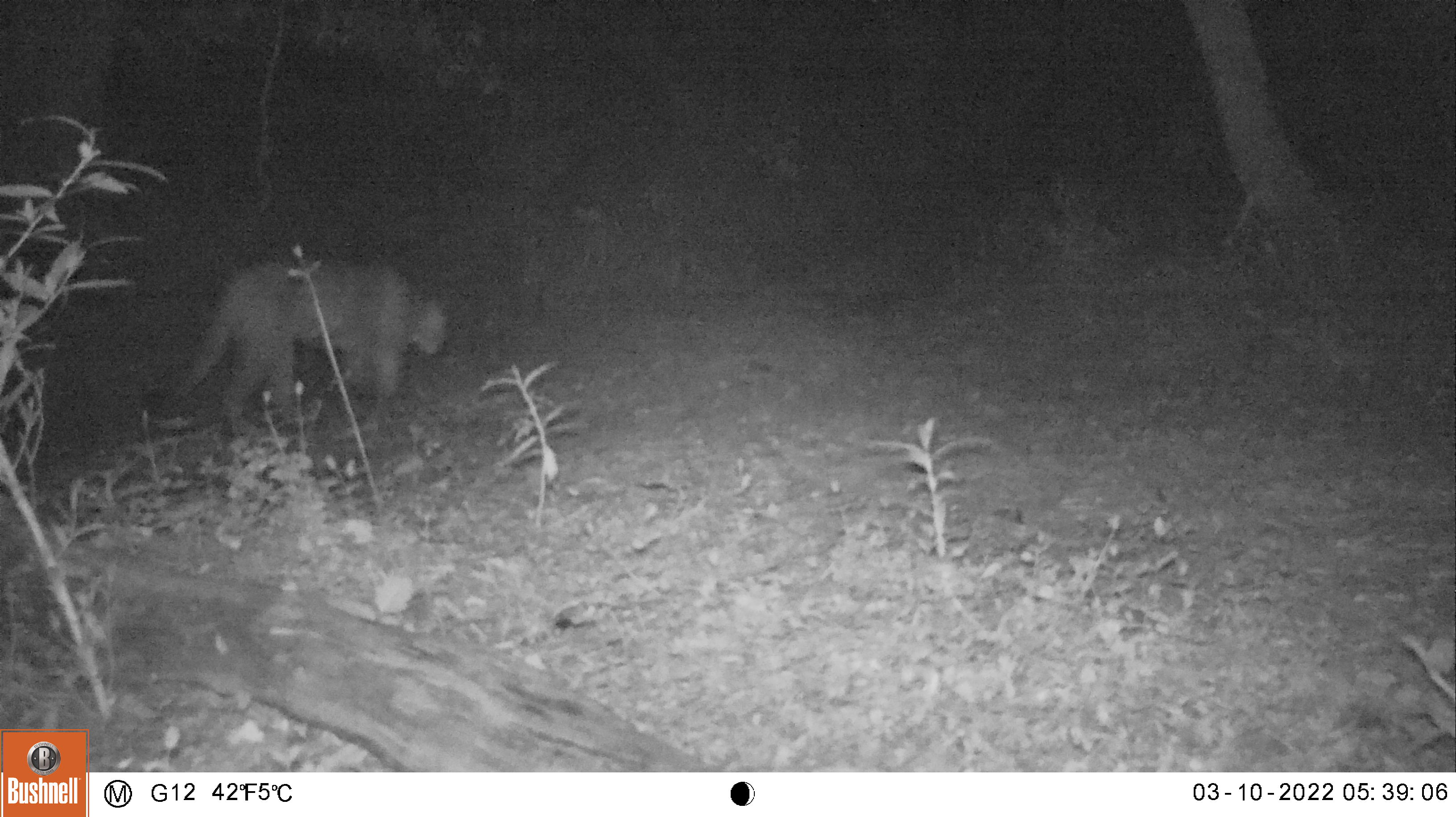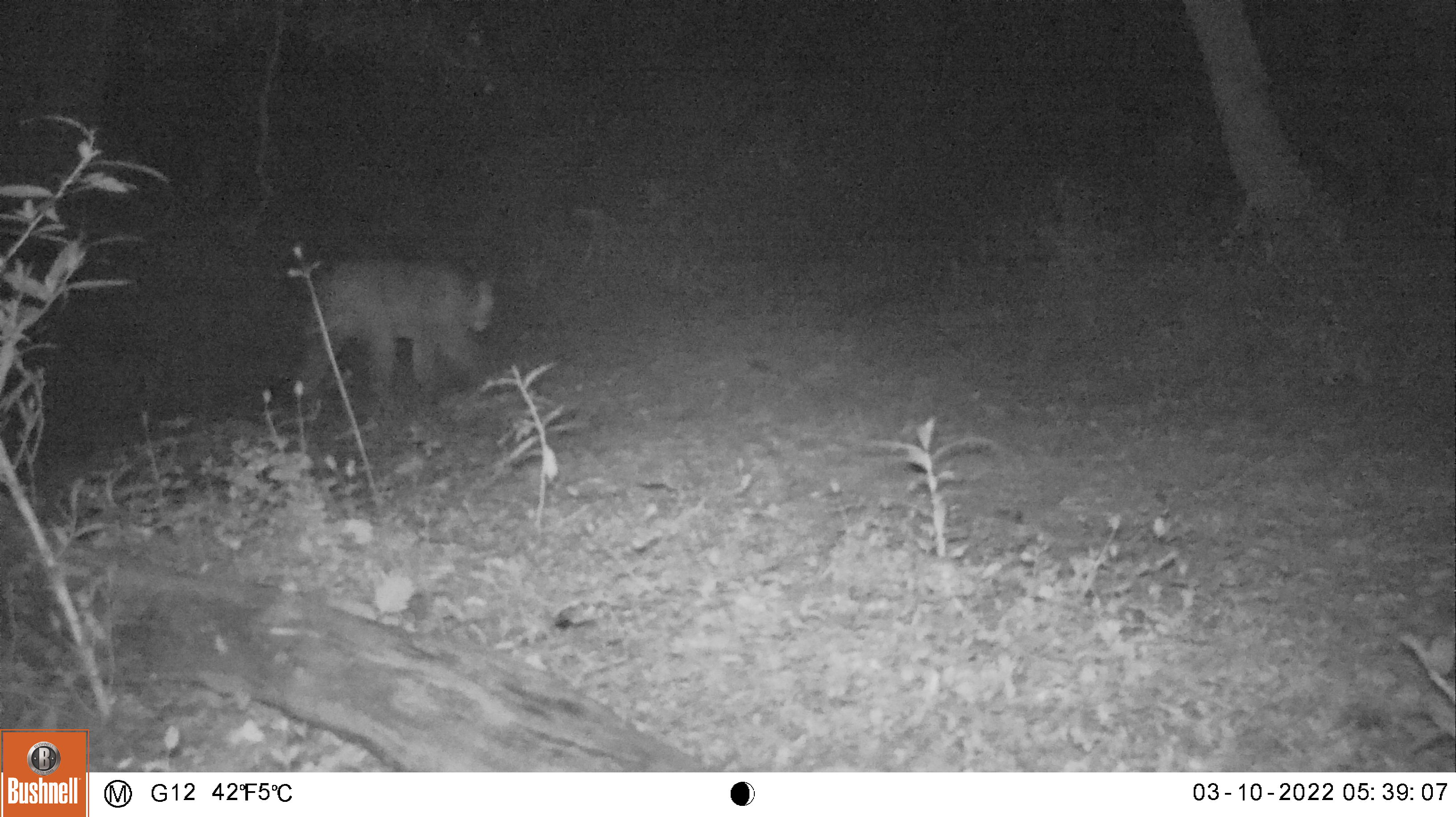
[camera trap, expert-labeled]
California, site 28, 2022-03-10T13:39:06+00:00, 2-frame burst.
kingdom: Animalia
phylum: Chordata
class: Mammalia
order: Carnivora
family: Felidae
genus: Puma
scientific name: Puma concolor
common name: puma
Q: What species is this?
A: Puma (Puma concolor).